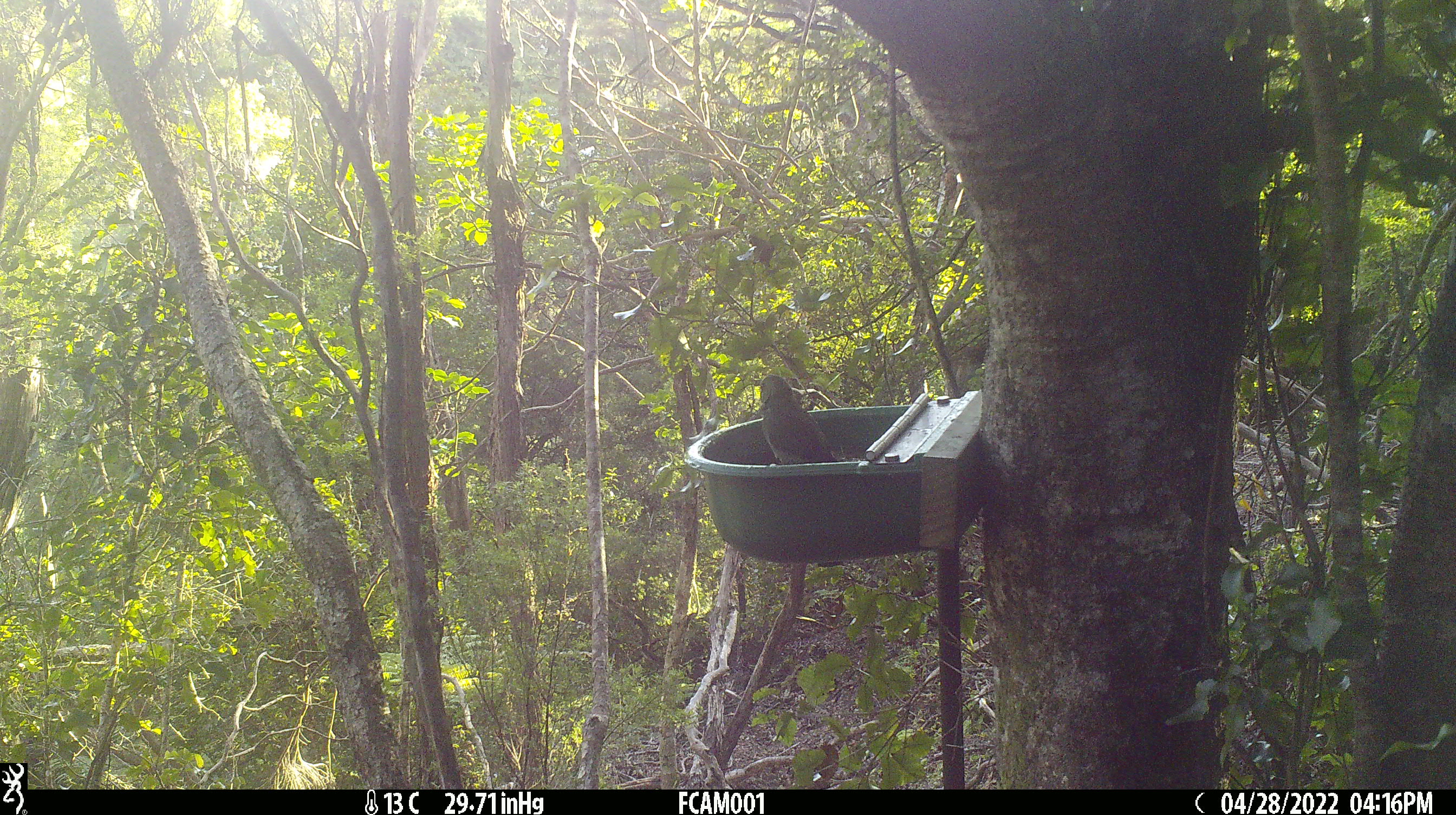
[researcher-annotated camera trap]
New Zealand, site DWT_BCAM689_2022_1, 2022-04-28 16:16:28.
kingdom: Animalia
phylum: Chordata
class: Aves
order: Psittaciformes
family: Psittaculidae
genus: Cyanoramphus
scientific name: Cyanoramphus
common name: parakeet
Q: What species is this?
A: Parakeet (Cyanoramphus).